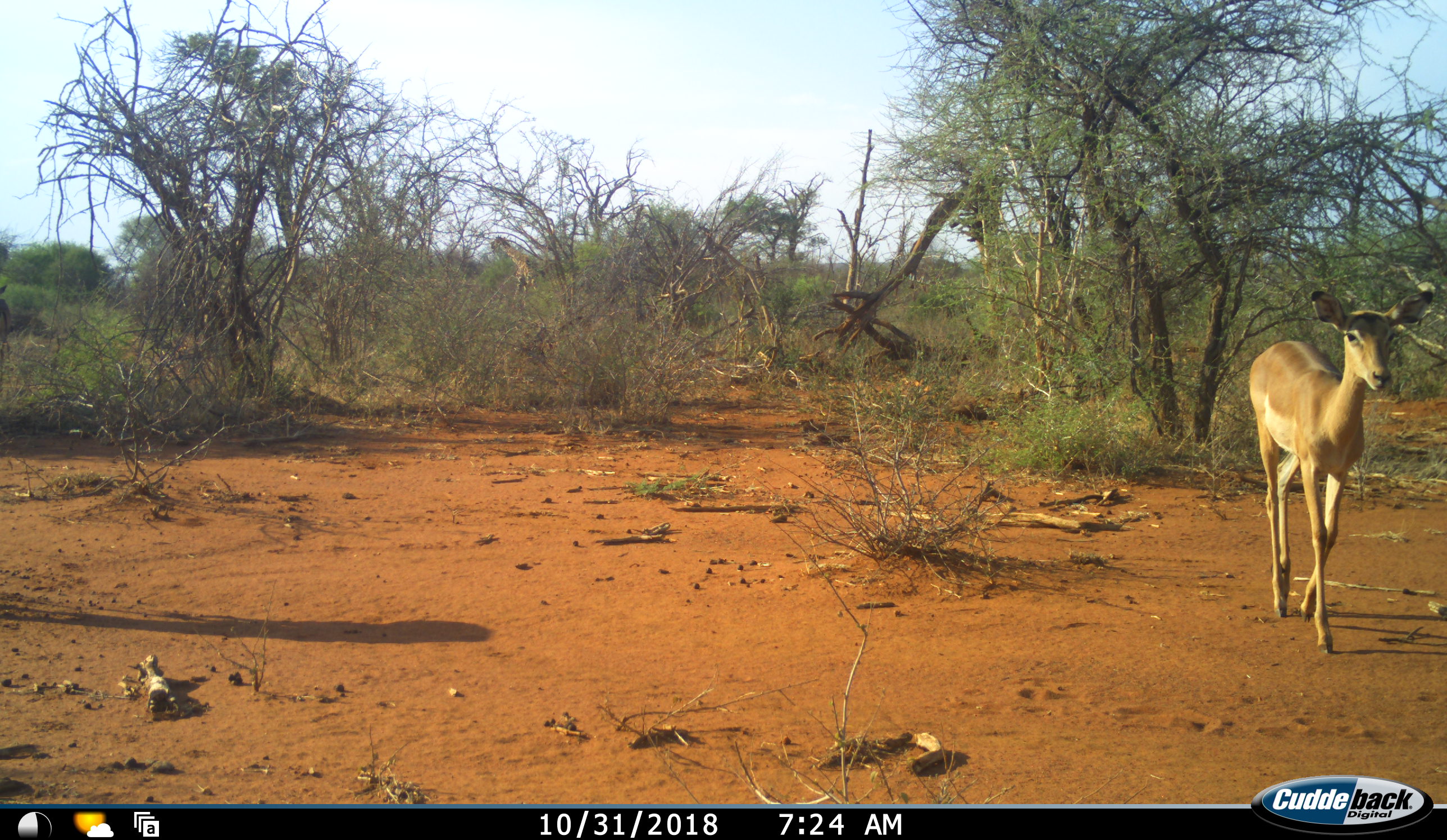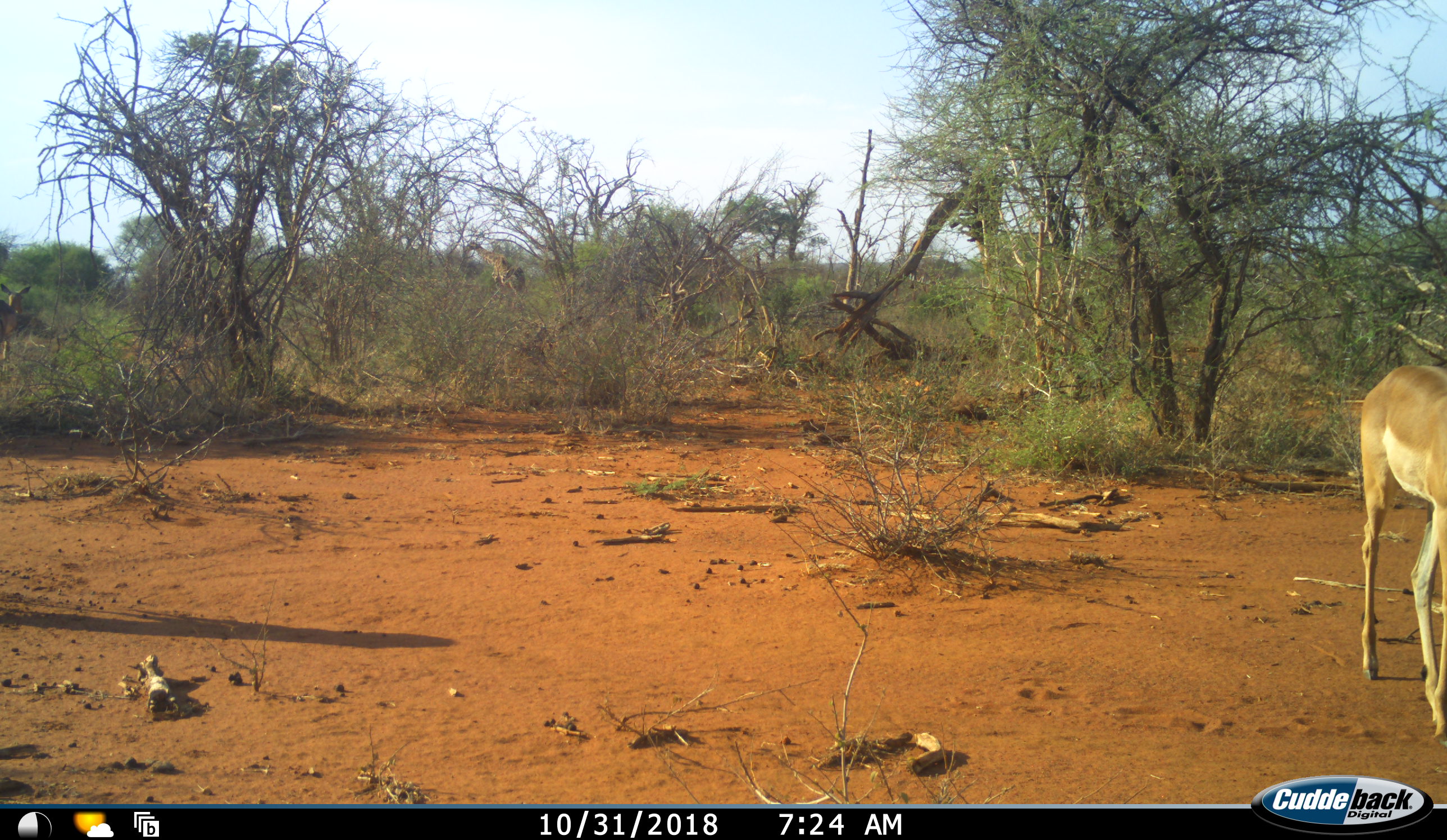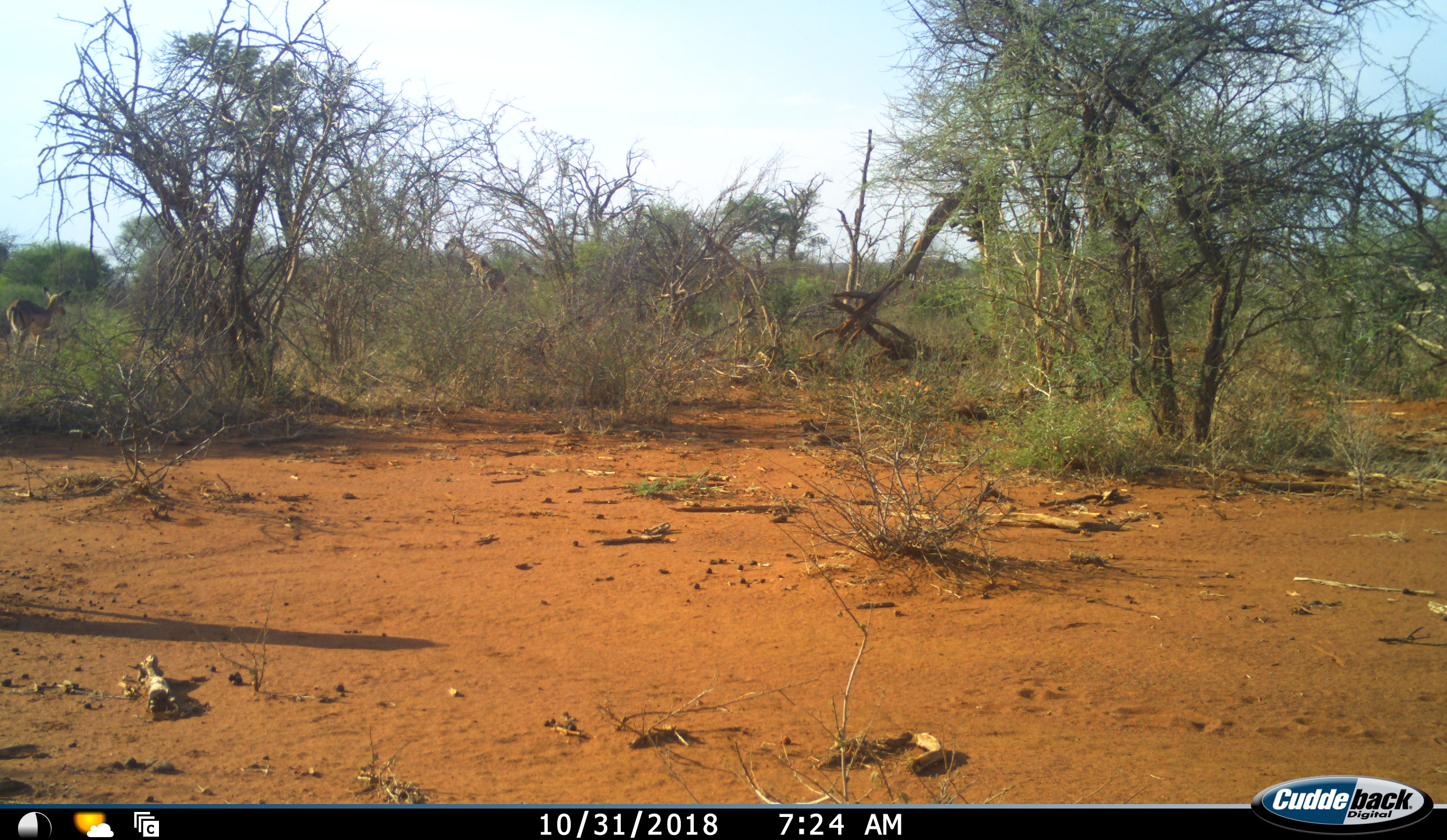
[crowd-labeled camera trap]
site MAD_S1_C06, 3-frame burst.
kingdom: Animalia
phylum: Chordata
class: Mammalia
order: Artiodactyla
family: Giraffidae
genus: Giraffa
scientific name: Giraffa camelopardalis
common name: giraffe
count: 2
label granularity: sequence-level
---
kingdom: Animalia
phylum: Chordata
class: Mammalia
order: Artiodactyla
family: Bovidae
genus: Aepyceros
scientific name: Aepyceros melampus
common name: impala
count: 2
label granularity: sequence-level